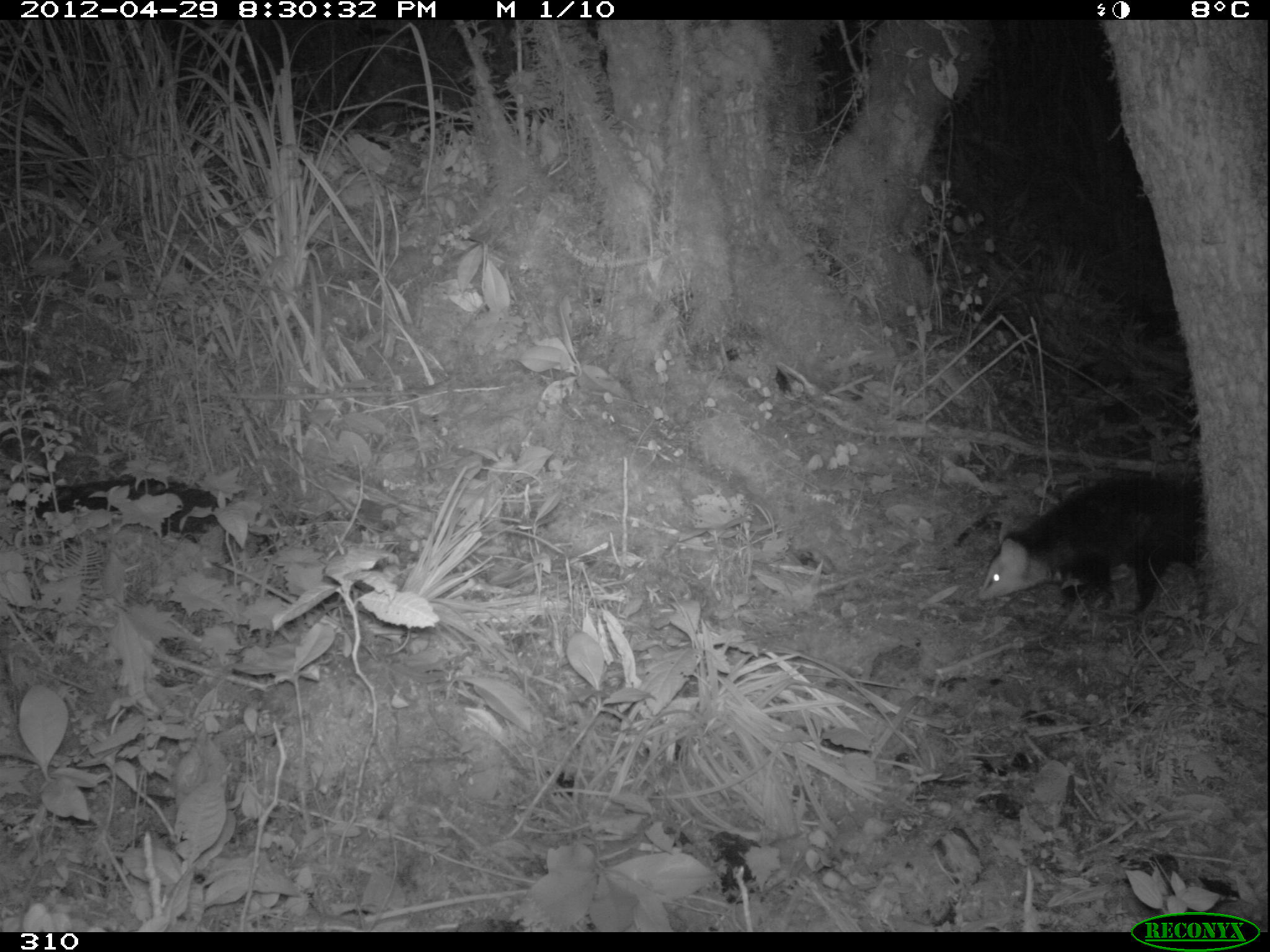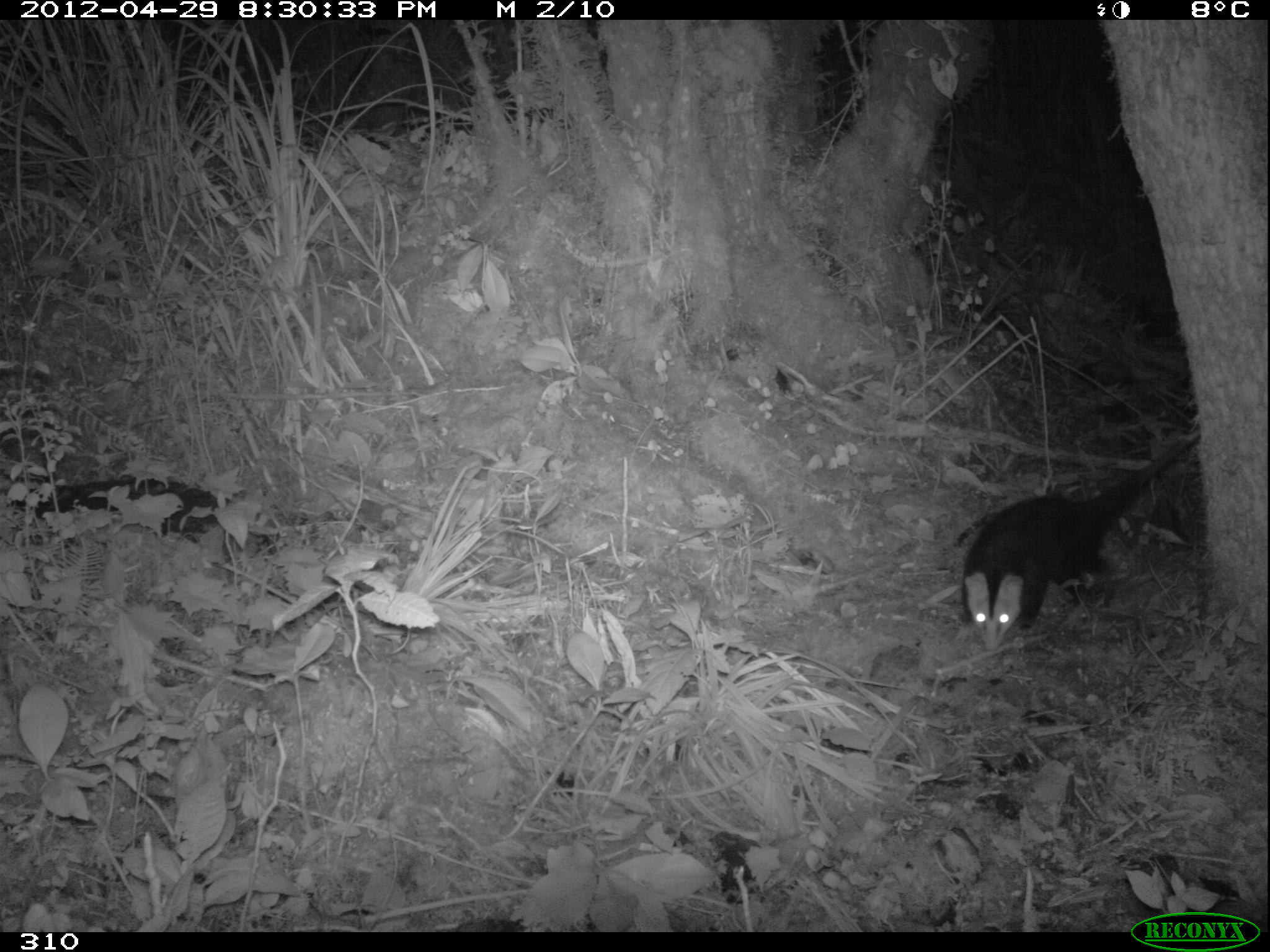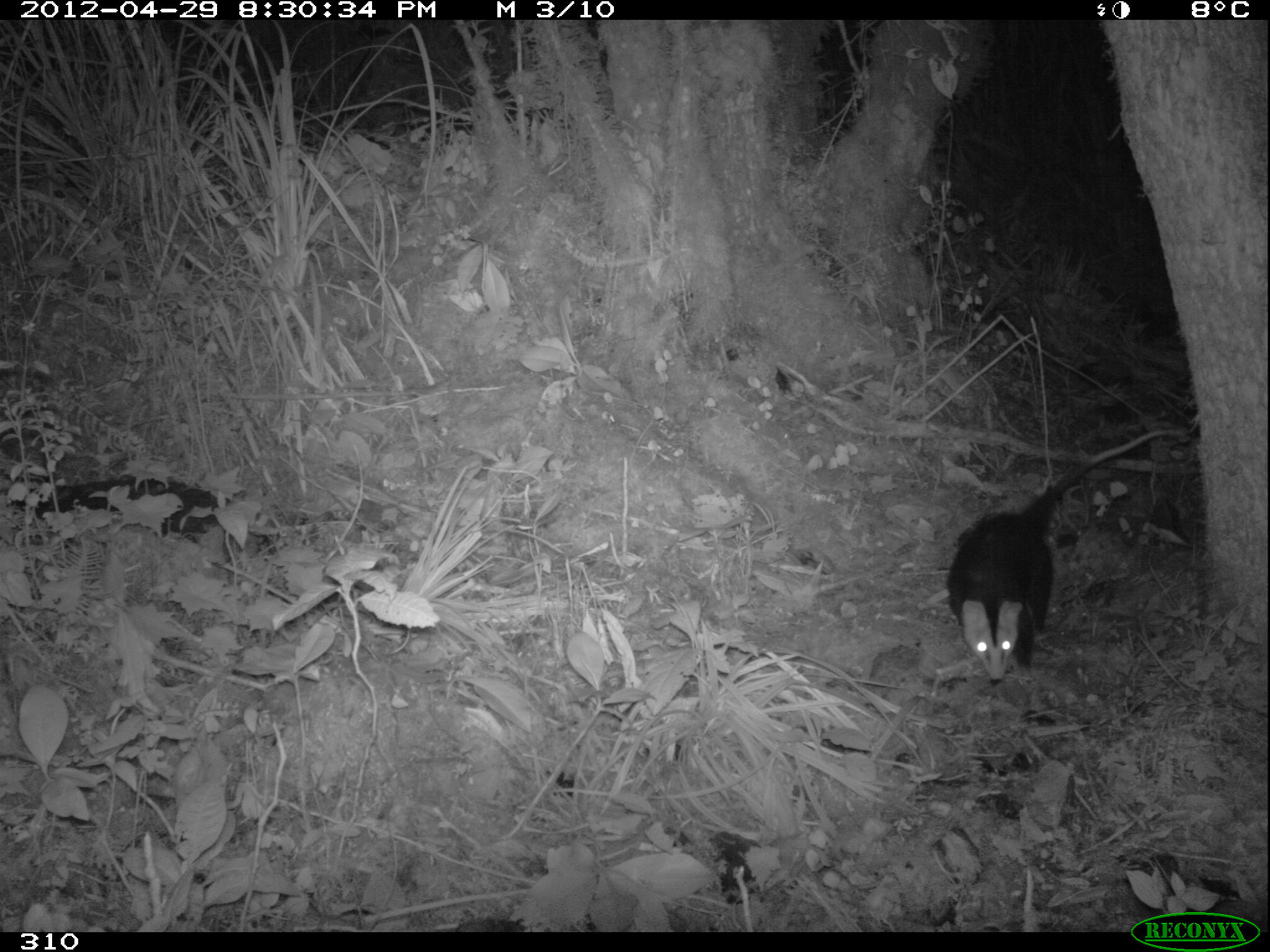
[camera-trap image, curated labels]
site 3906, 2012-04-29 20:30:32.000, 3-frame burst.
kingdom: Animalia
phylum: Chordata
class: Mammalia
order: Didelphimorphia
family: Didelphidae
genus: Didelphis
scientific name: Didelphis pernigra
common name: andean white-eared opossum